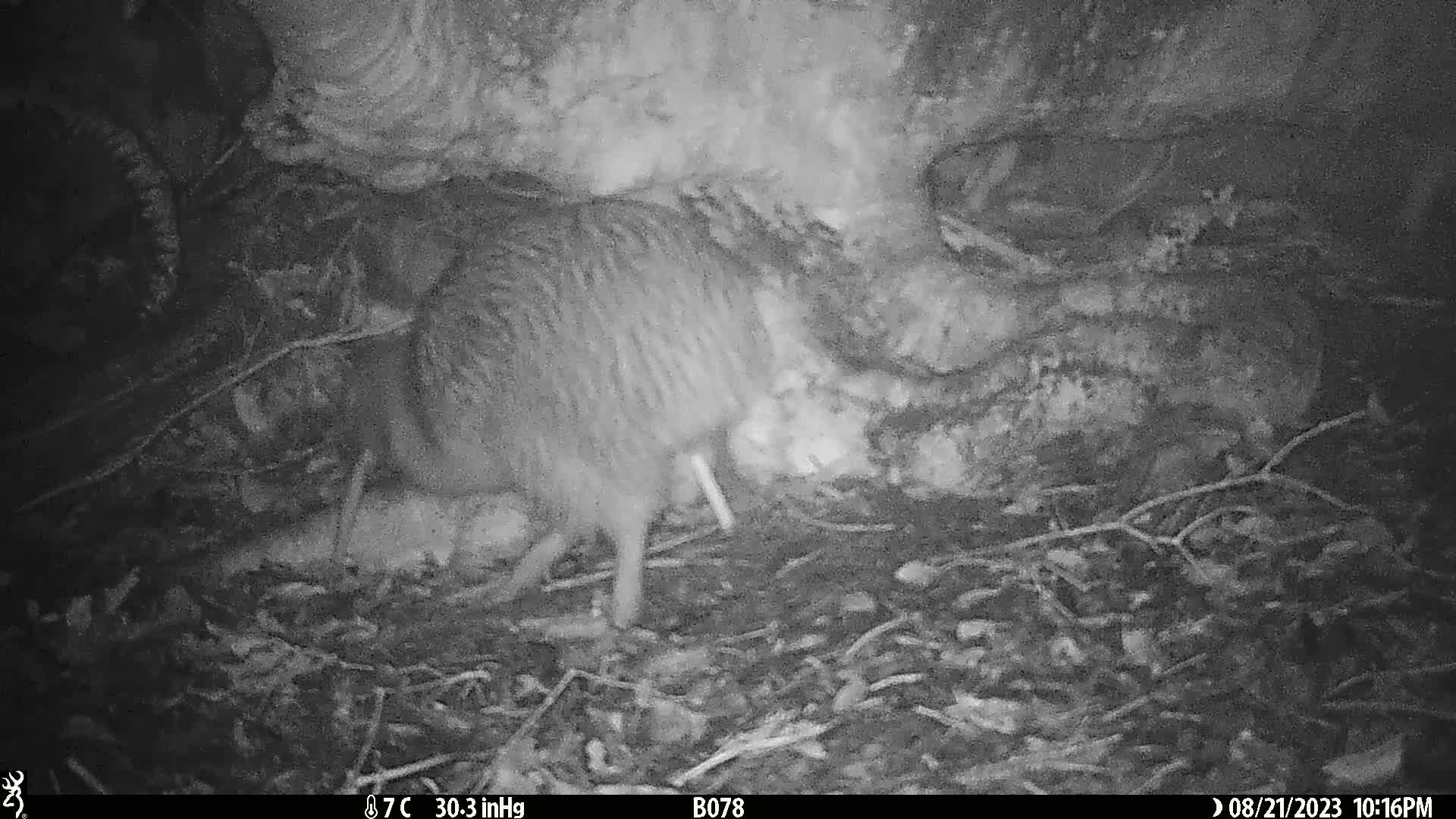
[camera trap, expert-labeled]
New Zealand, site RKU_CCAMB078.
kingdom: Animalia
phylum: Chordata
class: Aves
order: Apterygiformes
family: Apterygidae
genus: Apteryx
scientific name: Apteryx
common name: kiwi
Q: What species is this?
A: Kiwi (Apteryx).